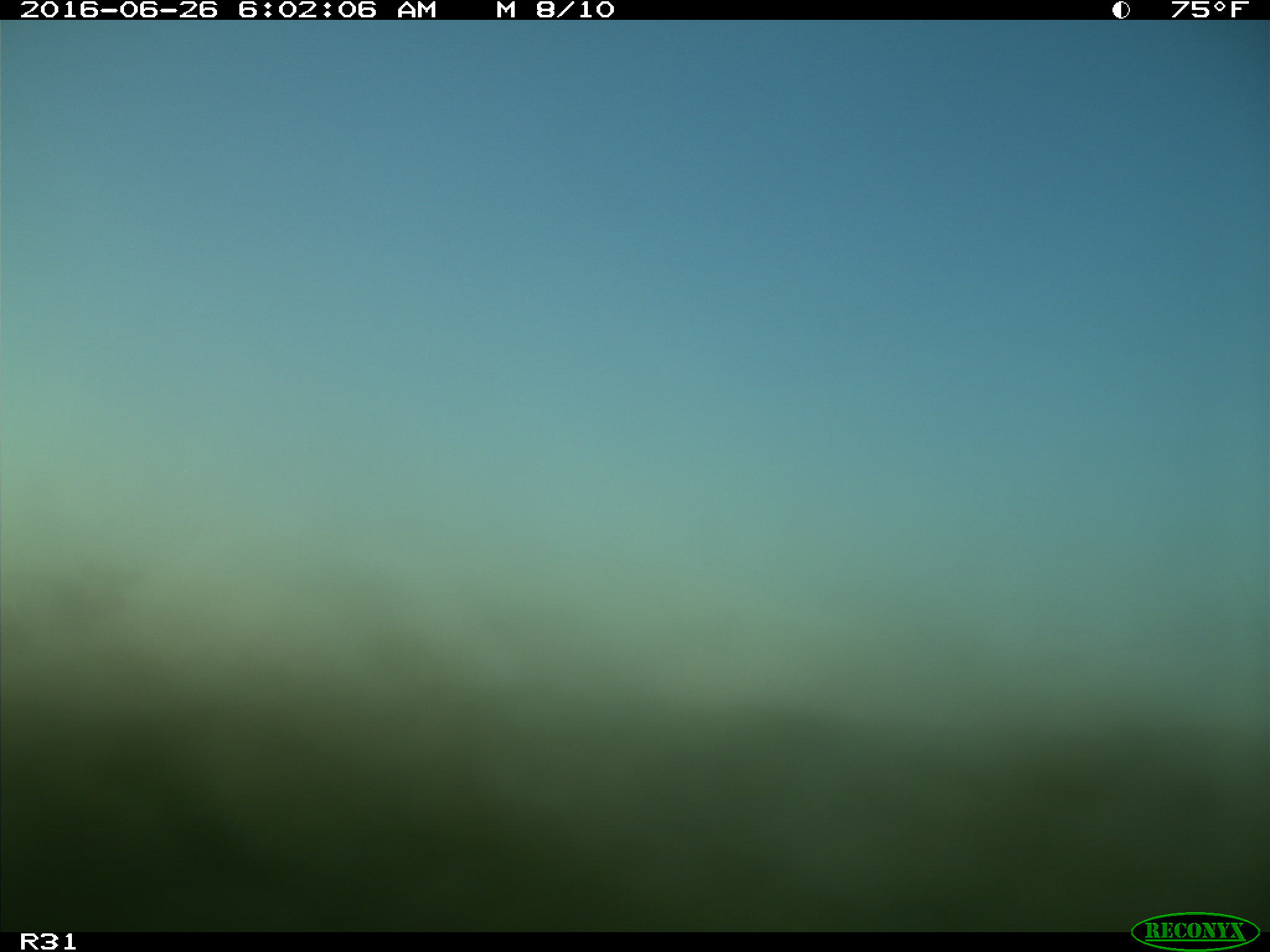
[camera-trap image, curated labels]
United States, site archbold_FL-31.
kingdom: Animalia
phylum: Chordata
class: Mammalia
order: Artiodactyla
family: Bovidae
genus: Bos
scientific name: Bos taurus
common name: domestic cow